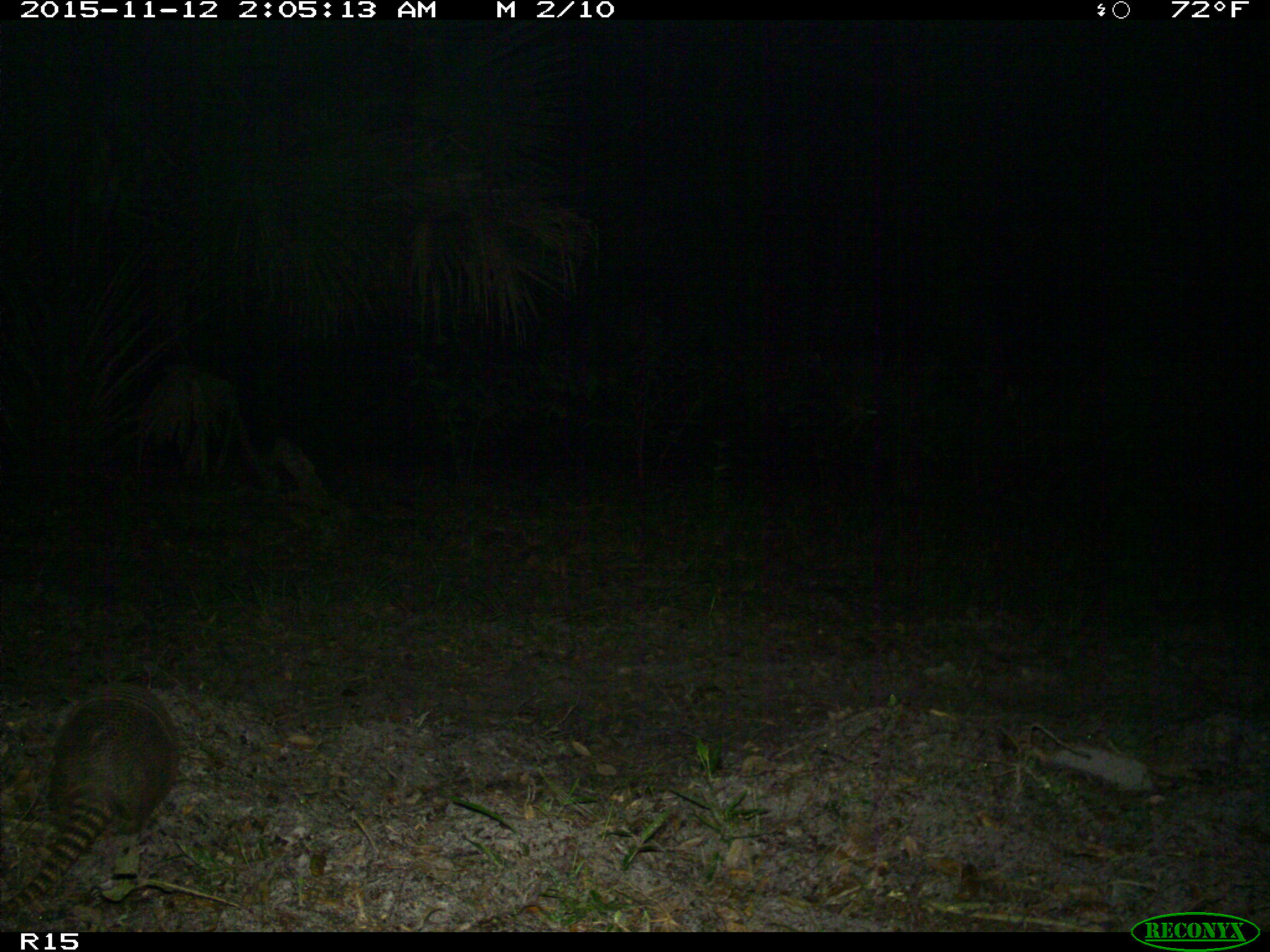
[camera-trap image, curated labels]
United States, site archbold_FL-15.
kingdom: Animalia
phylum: Chordata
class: Mammalia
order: Cingulata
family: Dasypodidae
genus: Dasypus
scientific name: Dasypus novemcinctus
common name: nine-banded armadillo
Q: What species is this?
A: Dasypus novemcinctus (nine-banded armadillo).